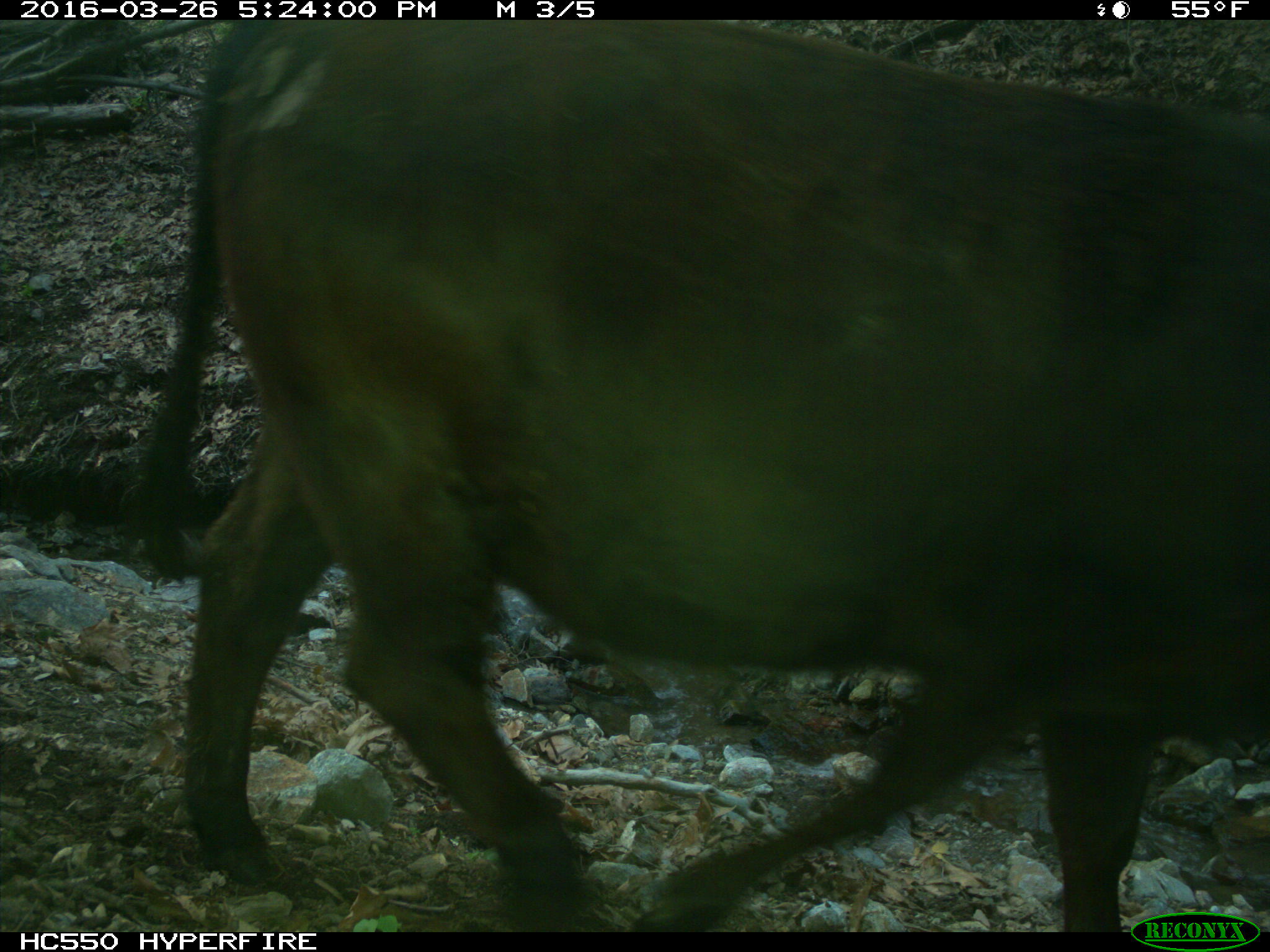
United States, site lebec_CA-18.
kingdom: Animalia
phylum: Chordata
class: Mammalia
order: Artiodactyla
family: Bovidae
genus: Bos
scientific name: Bos taurus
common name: domestic cow